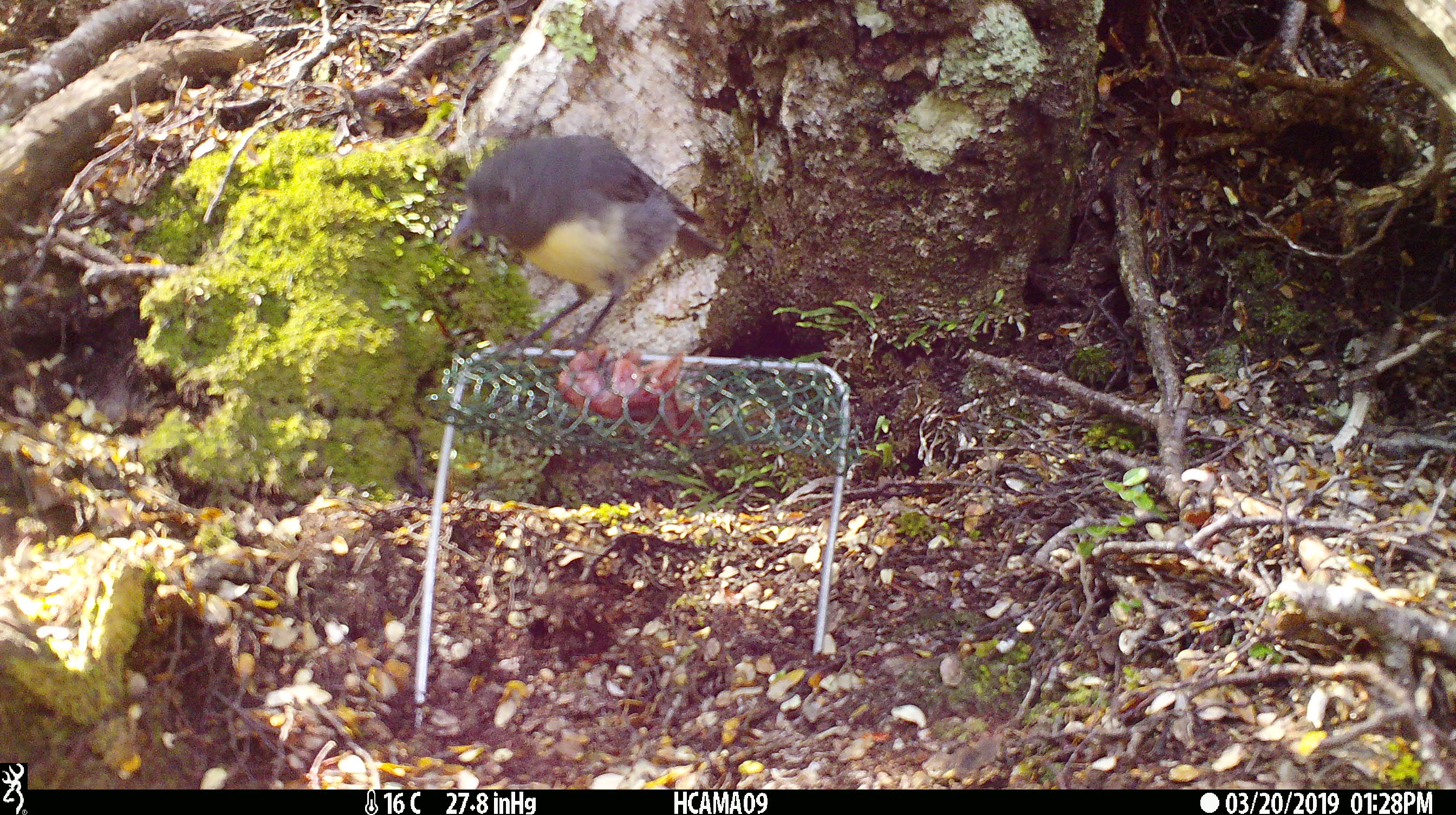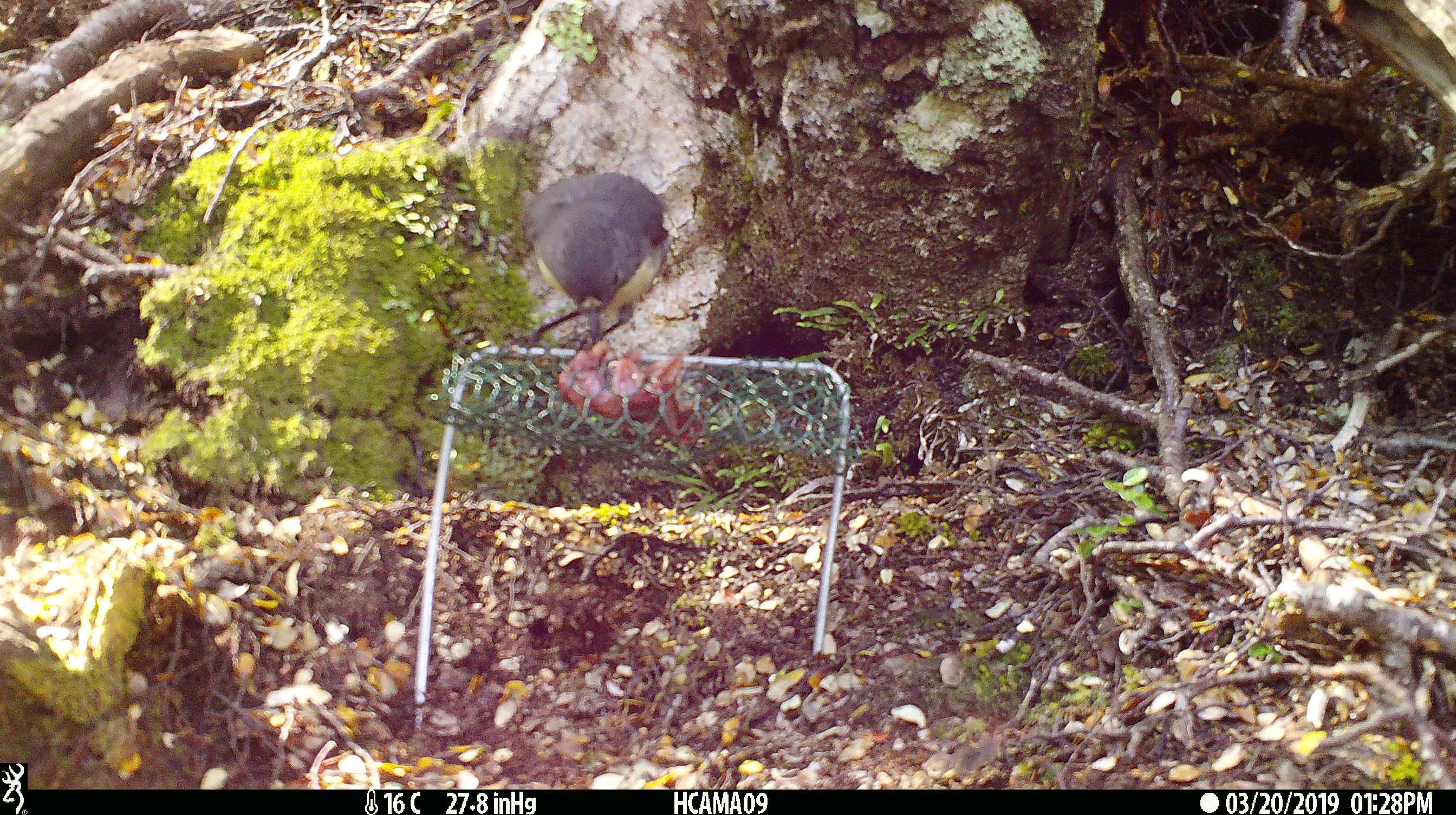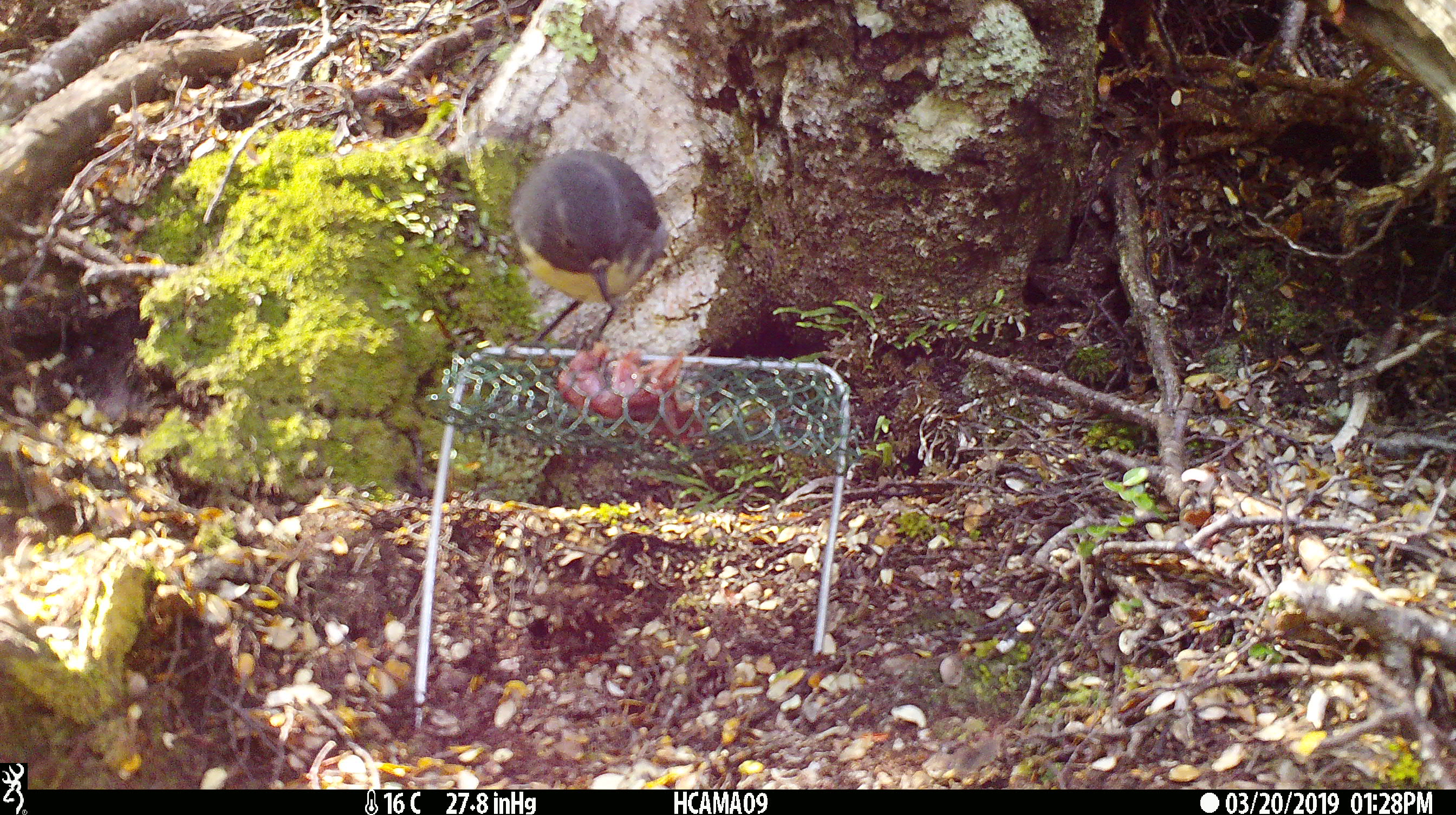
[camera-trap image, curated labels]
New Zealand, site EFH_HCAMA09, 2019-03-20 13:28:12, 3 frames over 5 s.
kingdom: Animalia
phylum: Chordata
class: Aves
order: Passeriformes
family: Petroicidae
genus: Petroica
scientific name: Petroica australis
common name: new zealand robin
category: robin